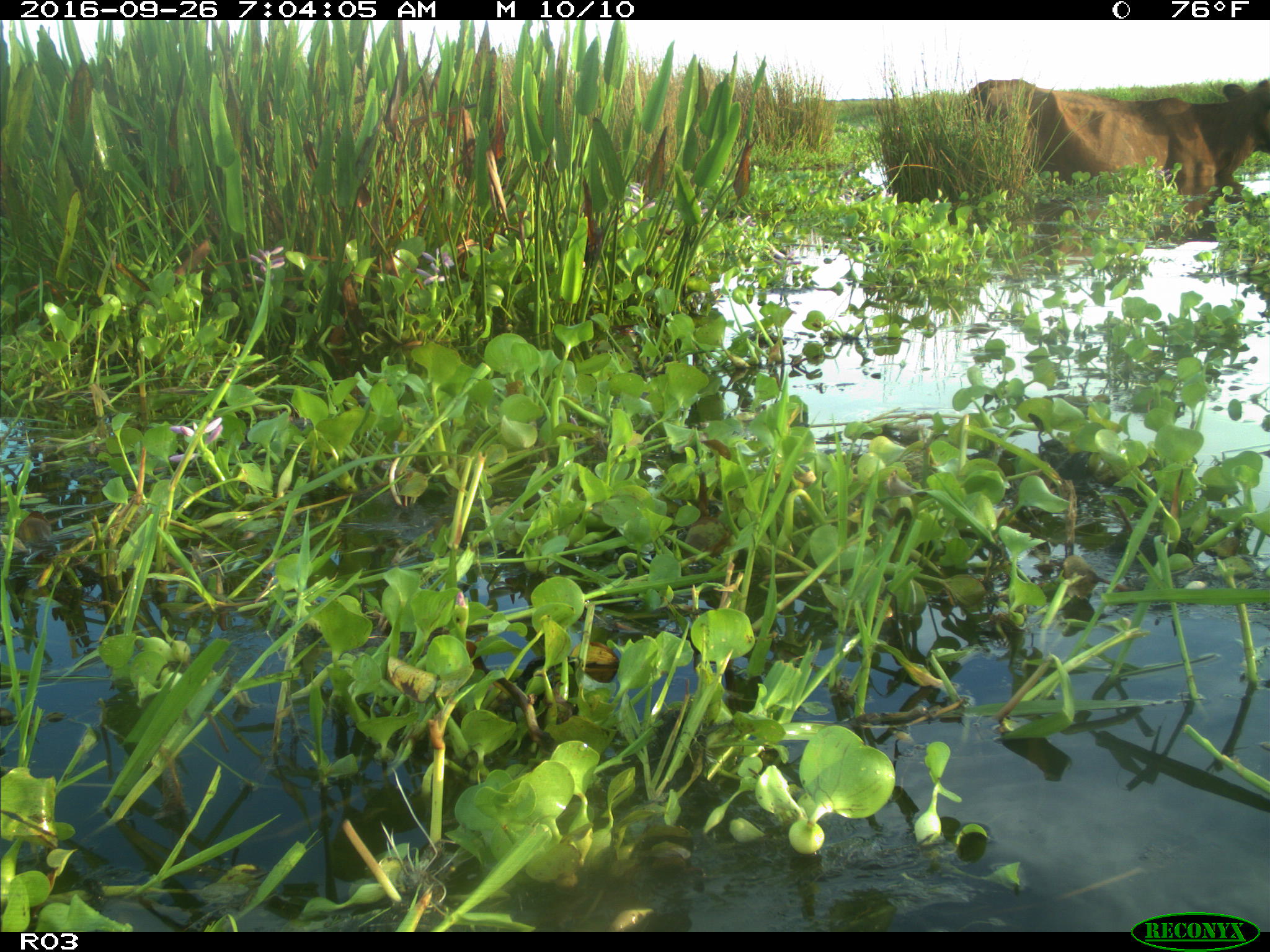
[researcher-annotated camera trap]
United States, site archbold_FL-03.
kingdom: Animalia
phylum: Chordata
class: Mammalia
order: Artiodactyla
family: Bovidae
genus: Bos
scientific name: Bos taurus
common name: domestic cow